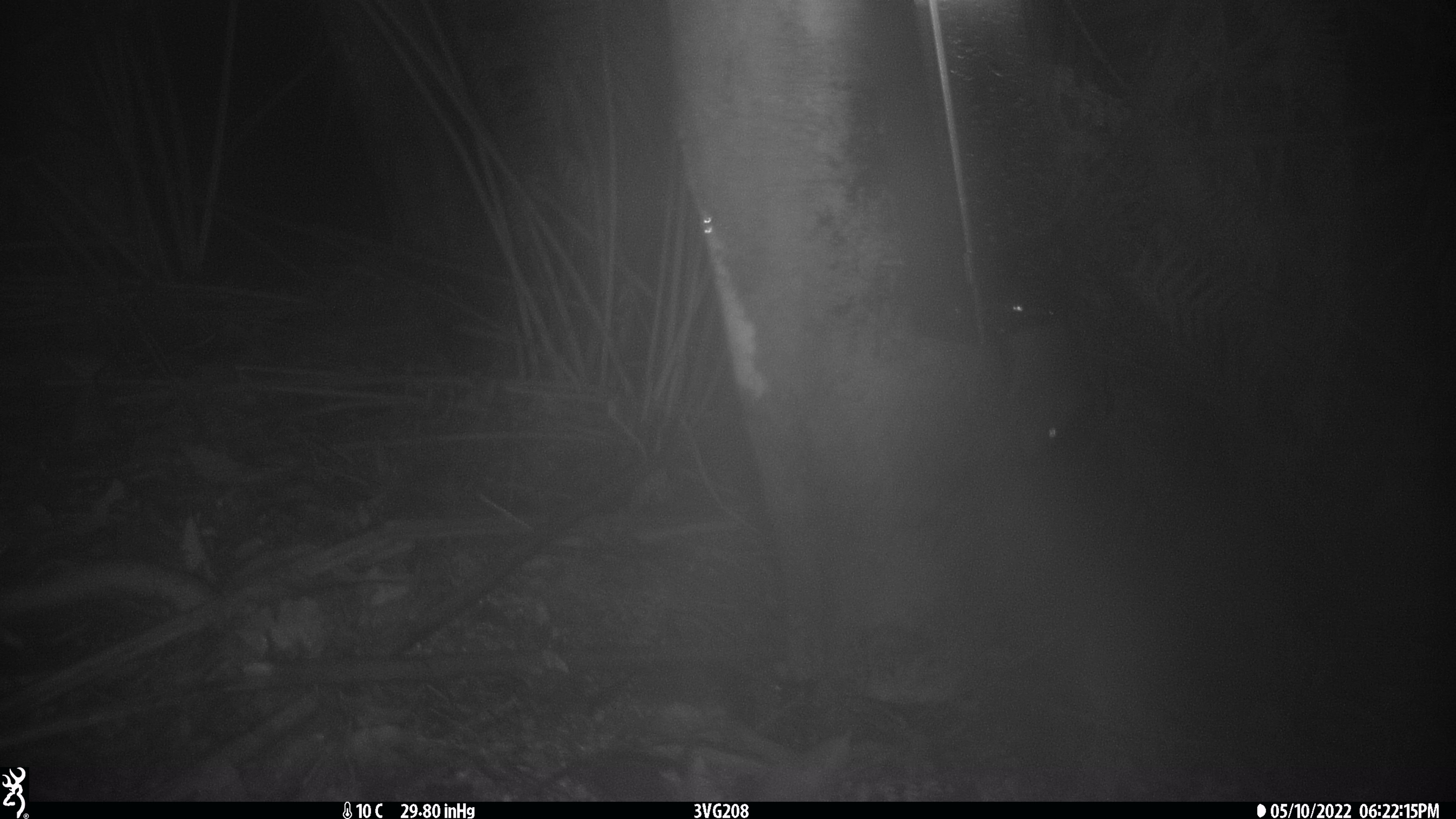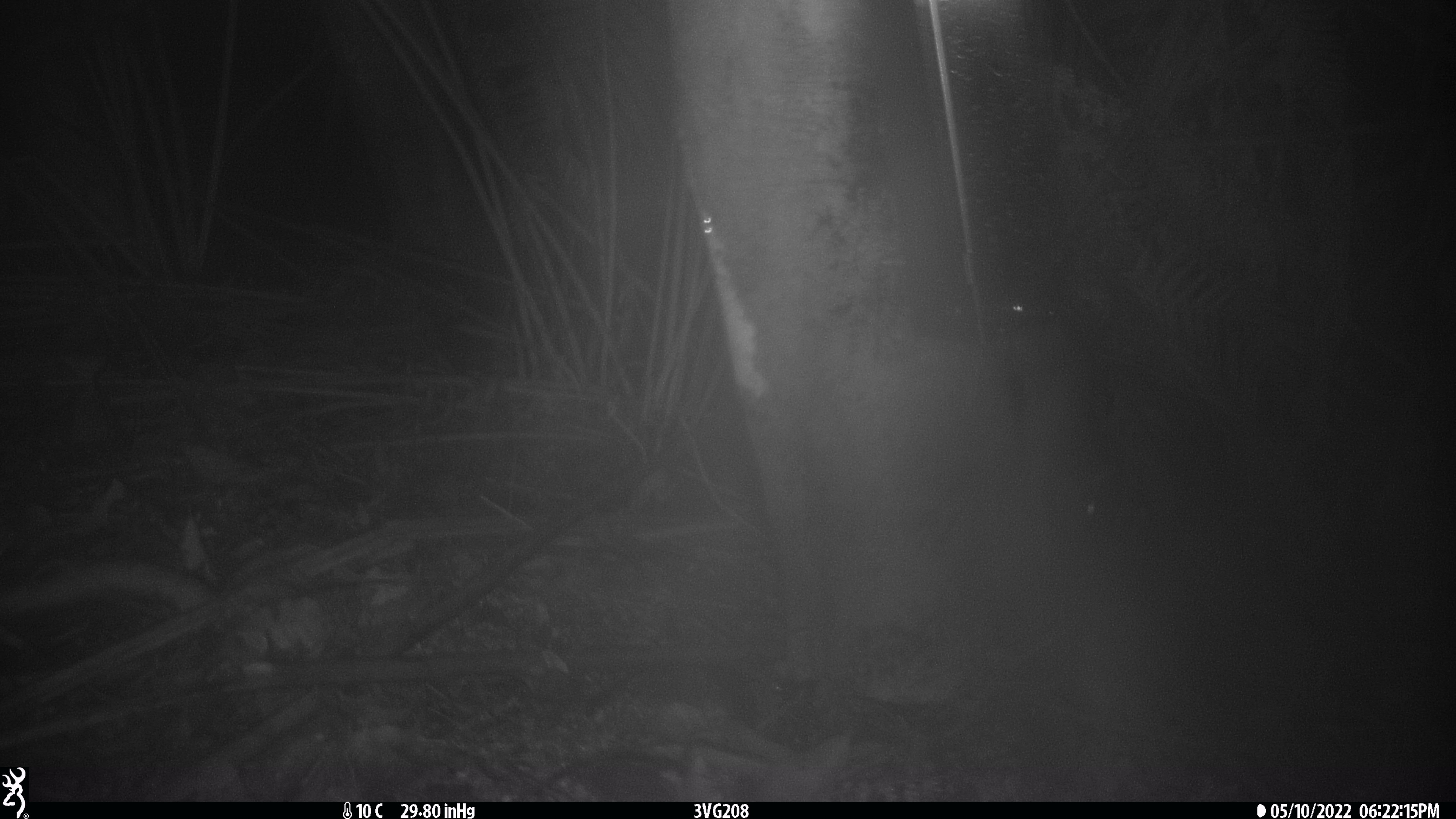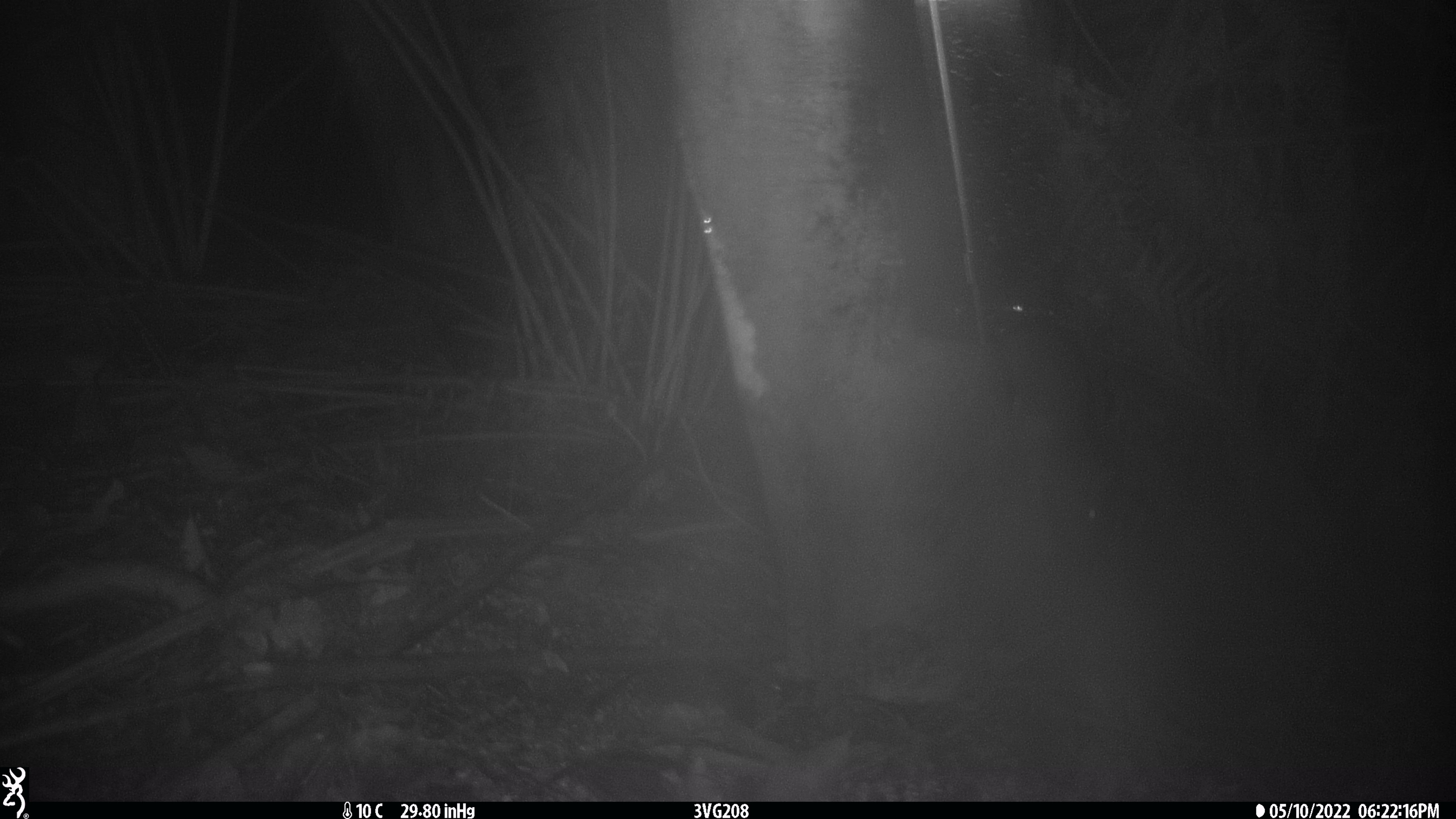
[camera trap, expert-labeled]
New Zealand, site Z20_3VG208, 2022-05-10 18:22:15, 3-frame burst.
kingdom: Animalia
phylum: Chordata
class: Mammalia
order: Rodentia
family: Muridae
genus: Rattus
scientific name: Rattus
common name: rat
Rat (Rattus).